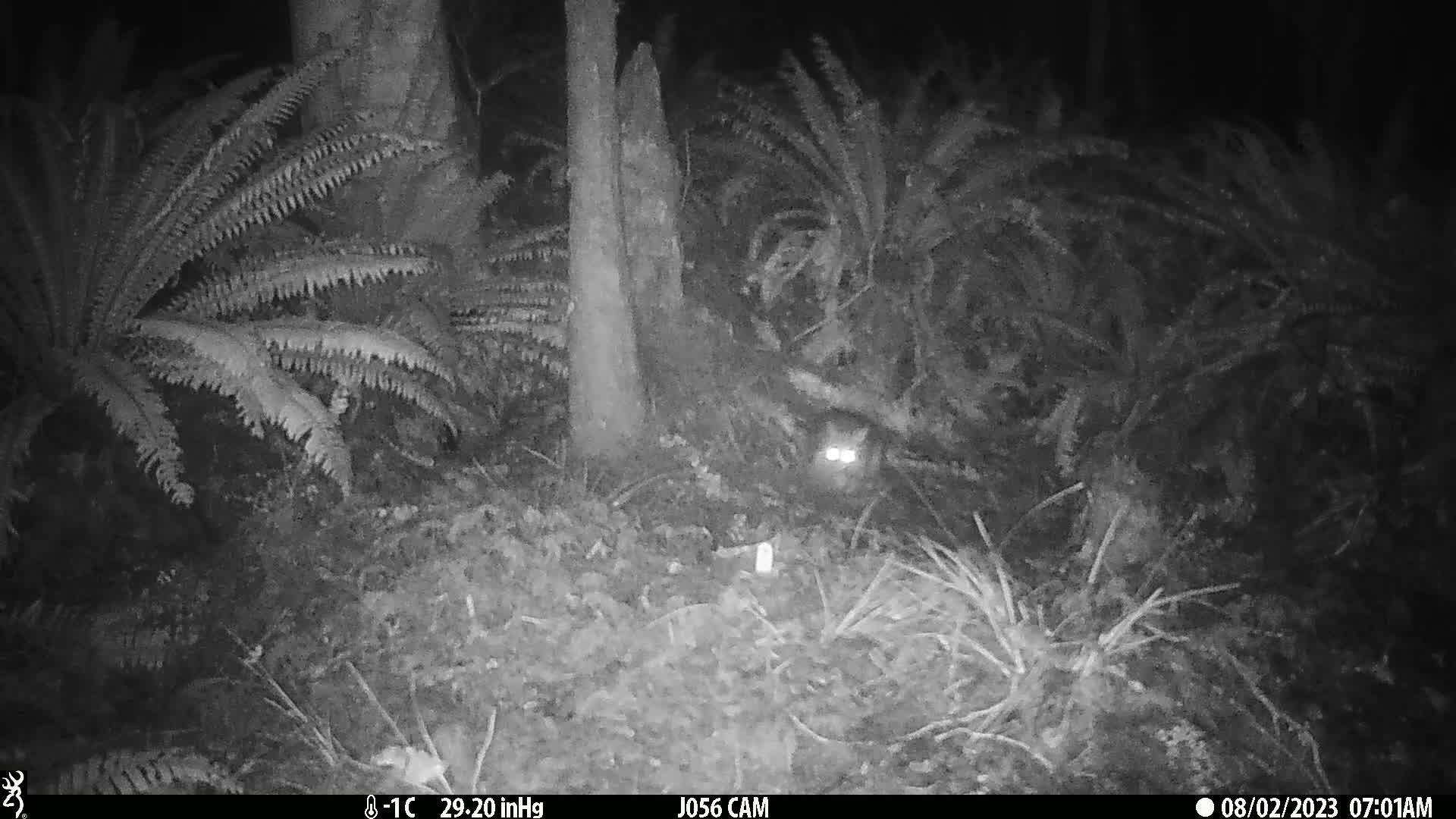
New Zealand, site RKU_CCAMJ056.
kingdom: Animalia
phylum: Chordata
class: Mammalia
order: Diprotodontia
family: Phalangeridae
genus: Trichosurus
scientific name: Trichosurus vulpecula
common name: common brushtail possum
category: possum